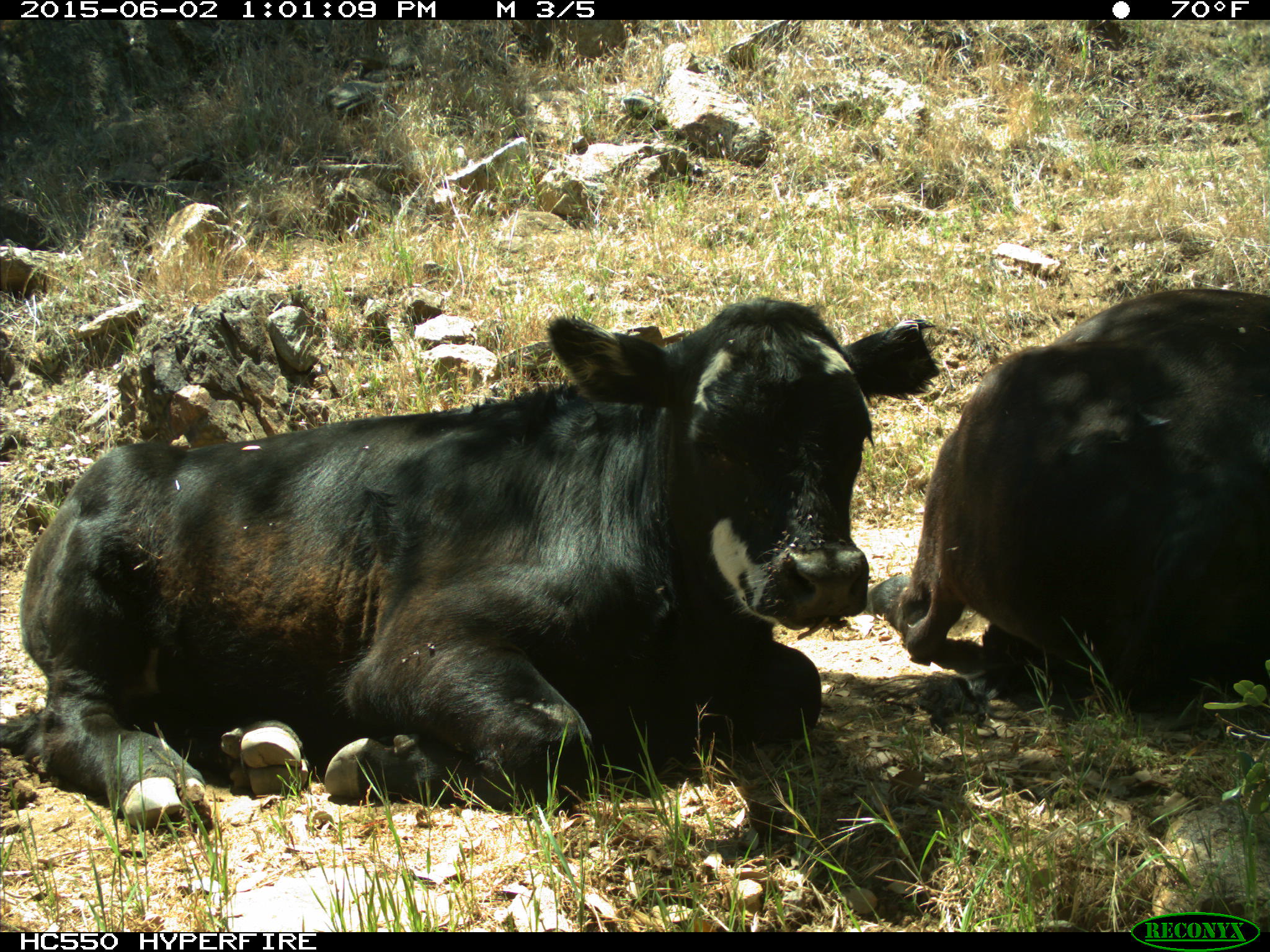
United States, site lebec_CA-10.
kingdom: Animalia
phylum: Chordata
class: Mammalia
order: Artiodactyla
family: Bovidae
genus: Bos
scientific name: Bos taurus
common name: domestic cow